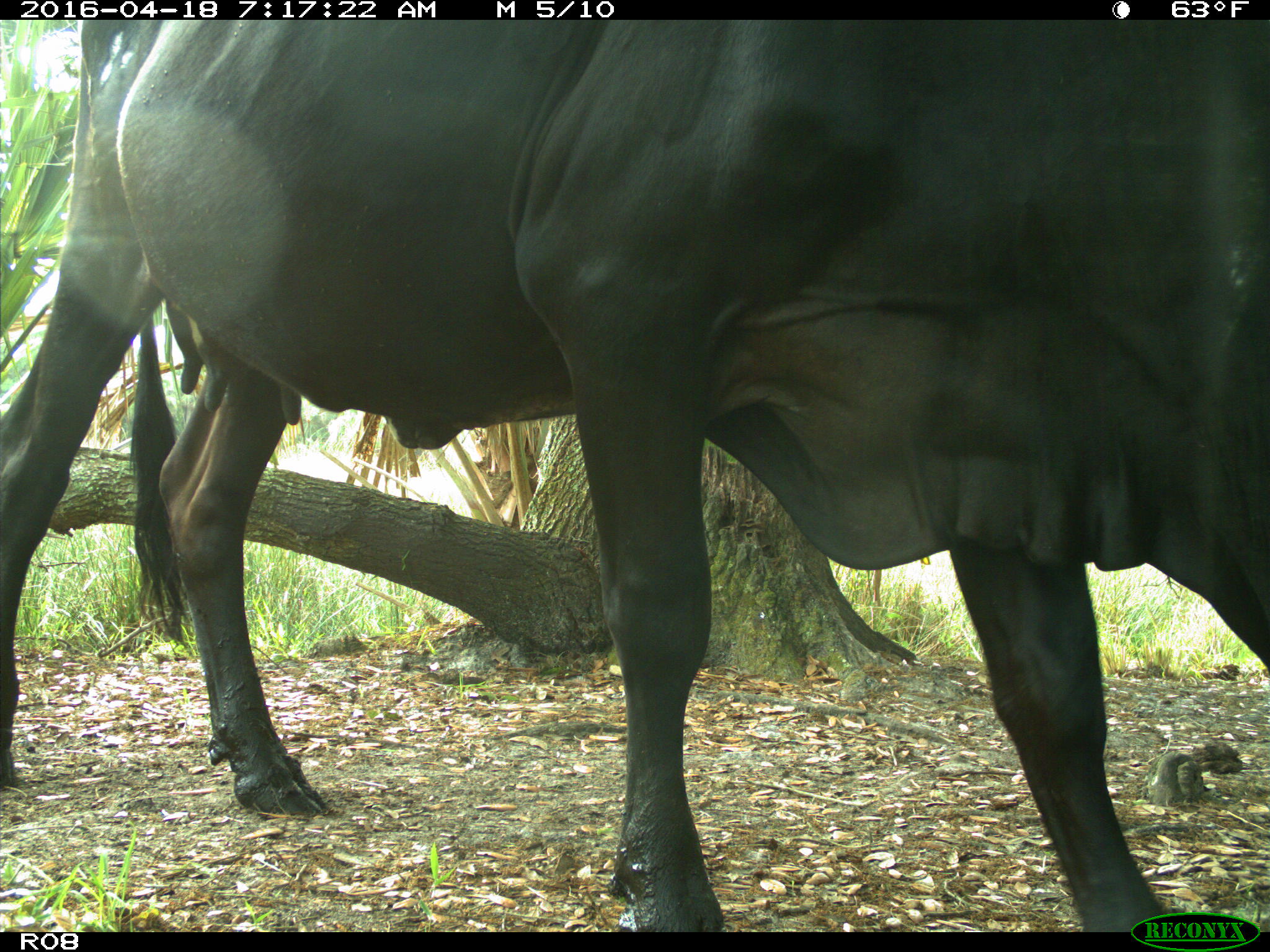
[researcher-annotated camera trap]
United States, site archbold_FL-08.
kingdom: Animalia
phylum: Chordata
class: Mammalia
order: Artiodactyla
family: Bovidae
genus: Bos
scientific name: Bos taurus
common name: domestic cow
Bos taurus (domestic cow).